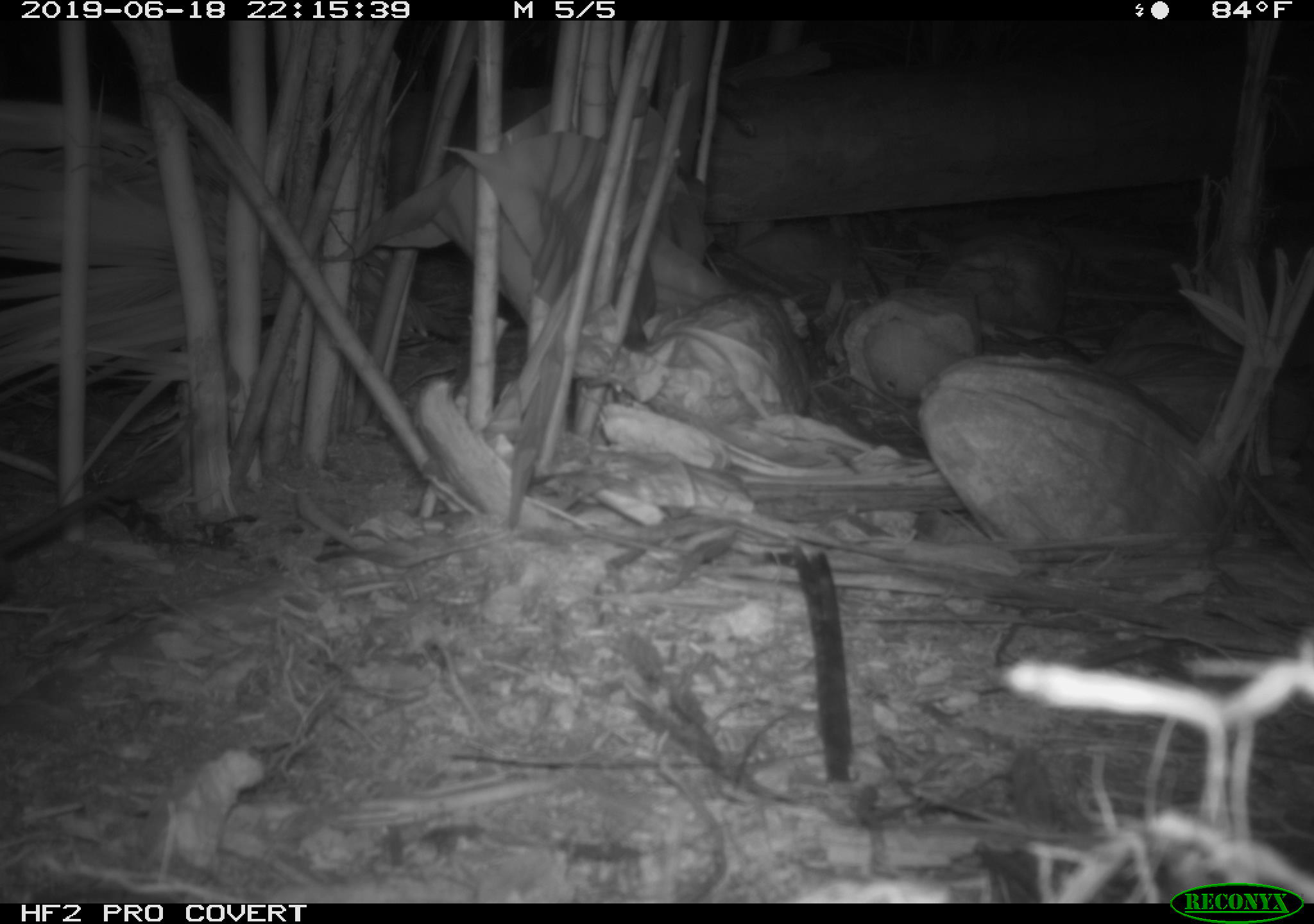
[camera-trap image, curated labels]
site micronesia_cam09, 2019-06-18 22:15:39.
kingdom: Animalia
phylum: Chordata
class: Mammalia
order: Rodentia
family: Muridae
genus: Rattus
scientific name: Rattus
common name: rat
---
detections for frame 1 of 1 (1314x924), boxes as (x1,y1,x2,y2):
rat: (0,457,161,559)